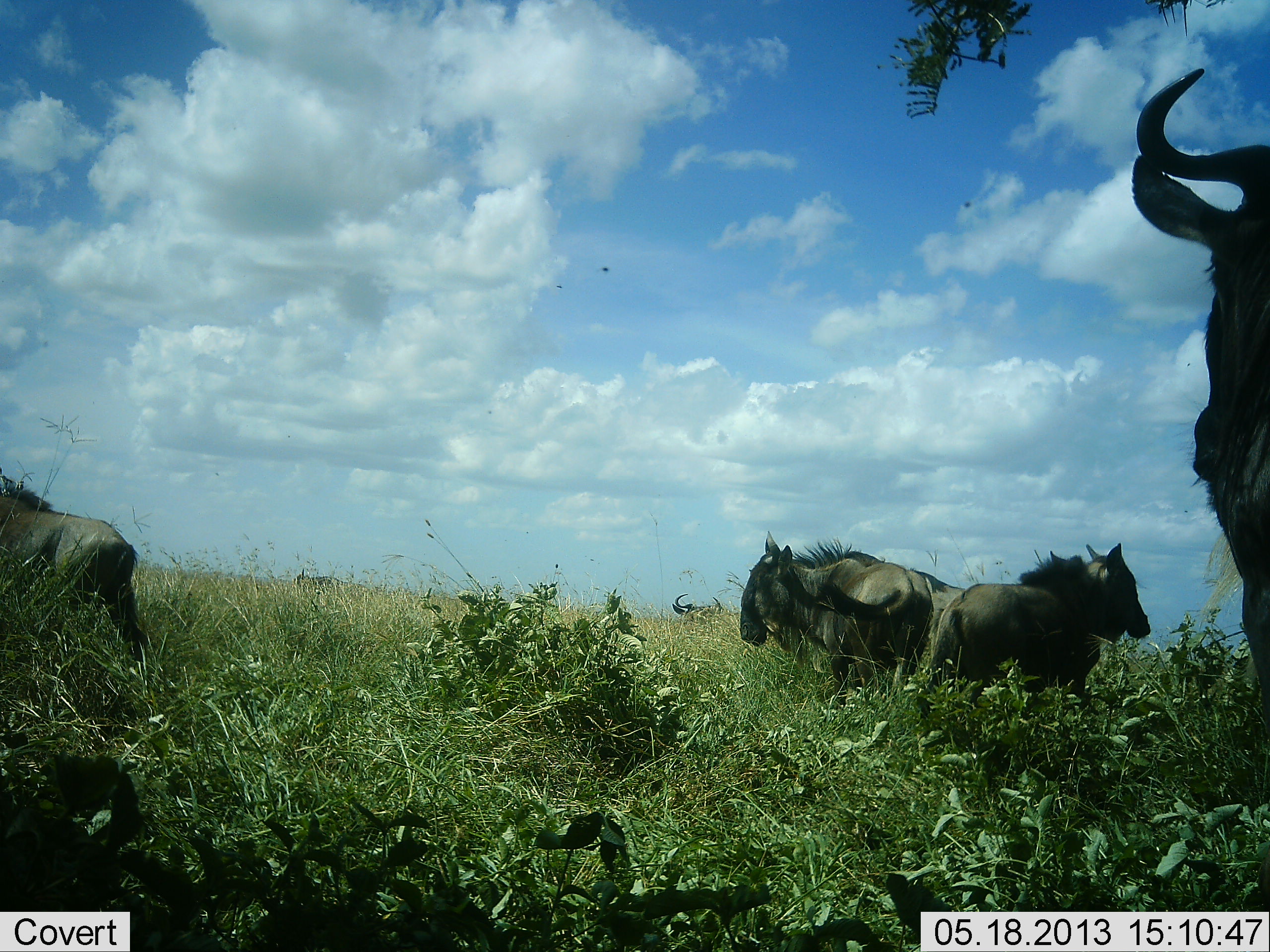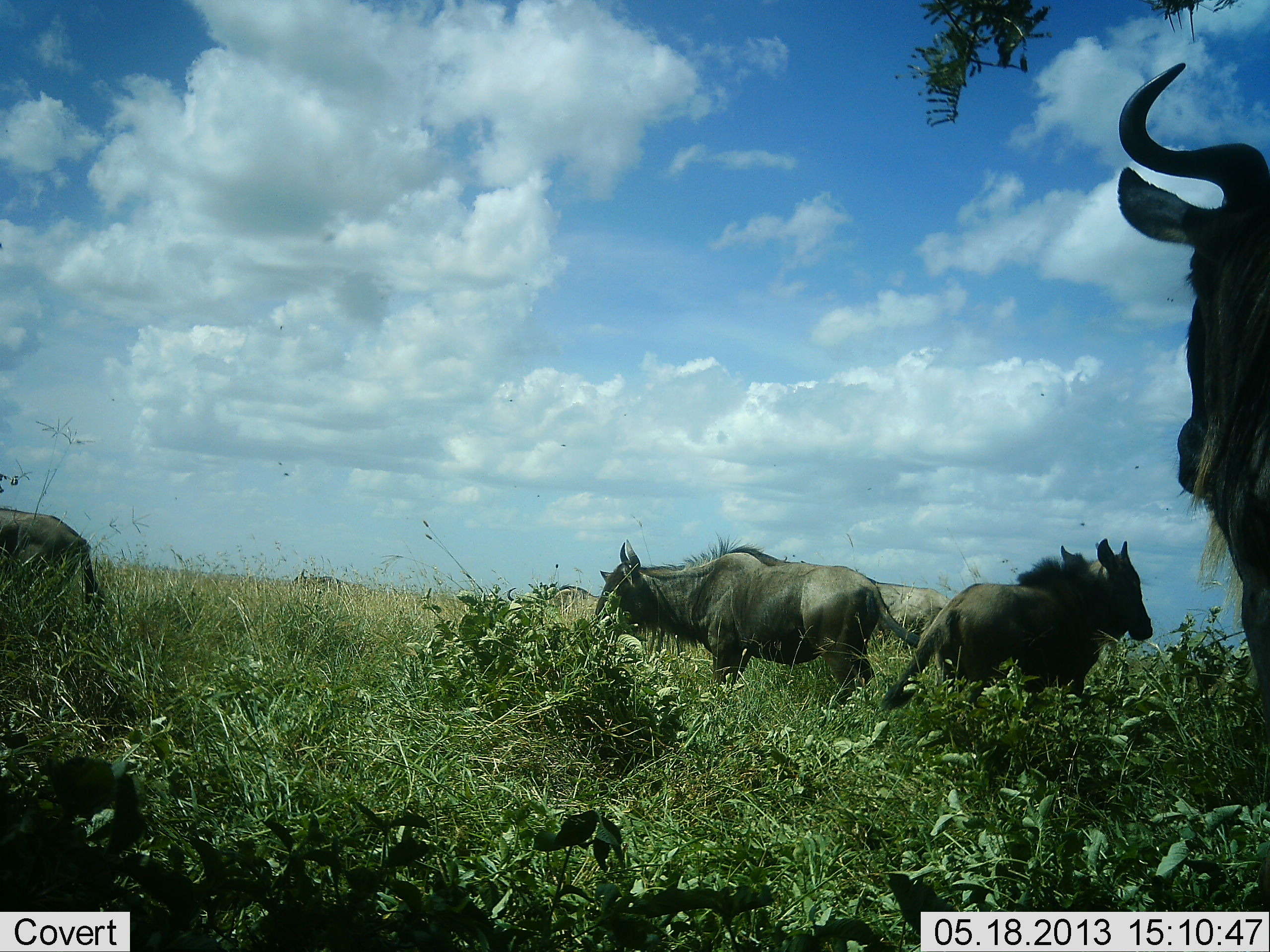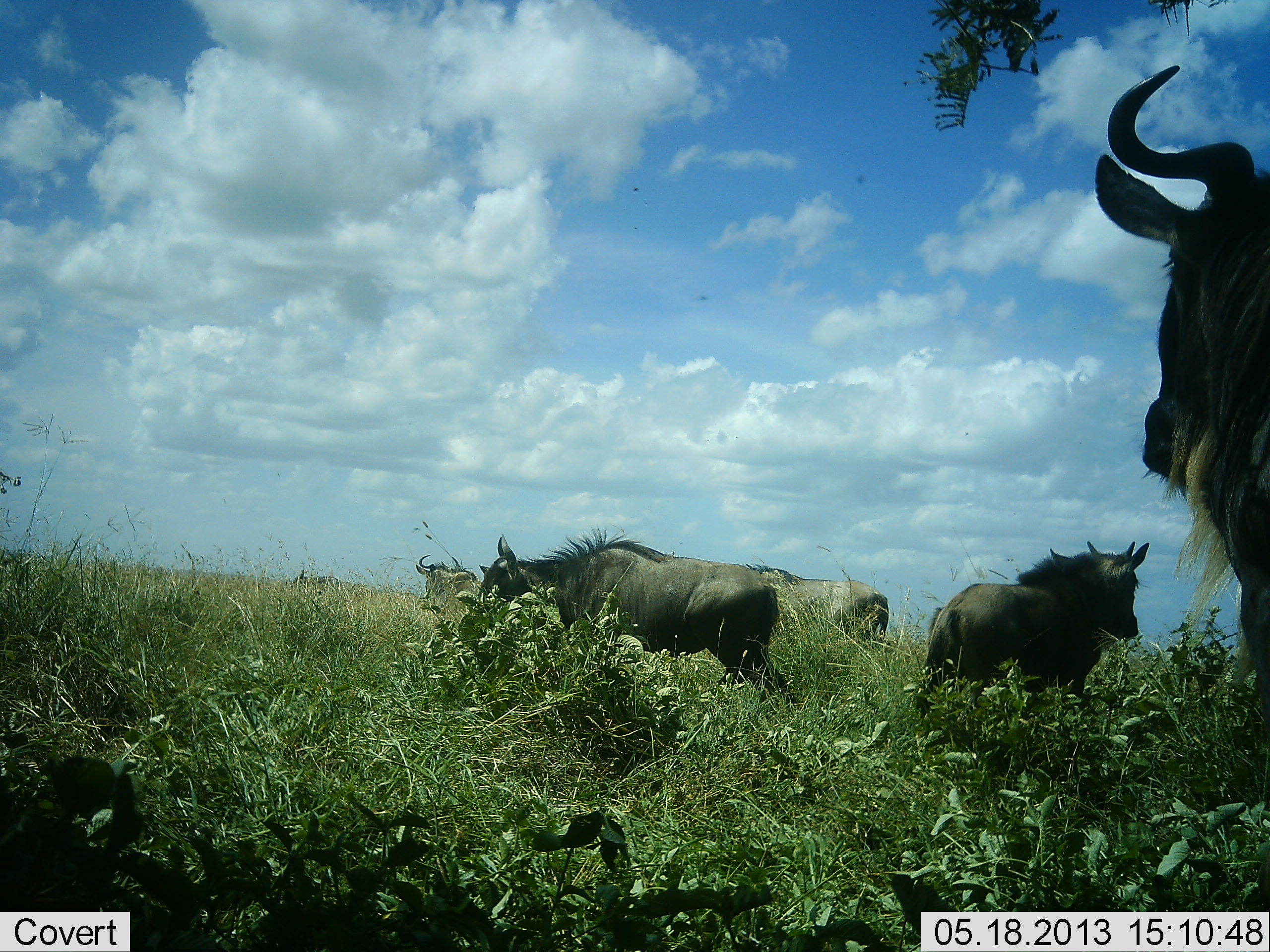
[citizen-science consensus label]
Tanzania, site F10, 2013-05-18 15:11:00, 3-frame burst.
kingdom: Animalia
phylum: Chordata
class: Mammalia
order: Artiodactyla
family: Bovidae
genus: Connochaetes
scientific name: Connochaetes taurinus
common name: blue wildebeest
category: wildebeest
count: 6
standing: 77%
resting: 8%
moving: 62%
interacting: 5%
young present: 3%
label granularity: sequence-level